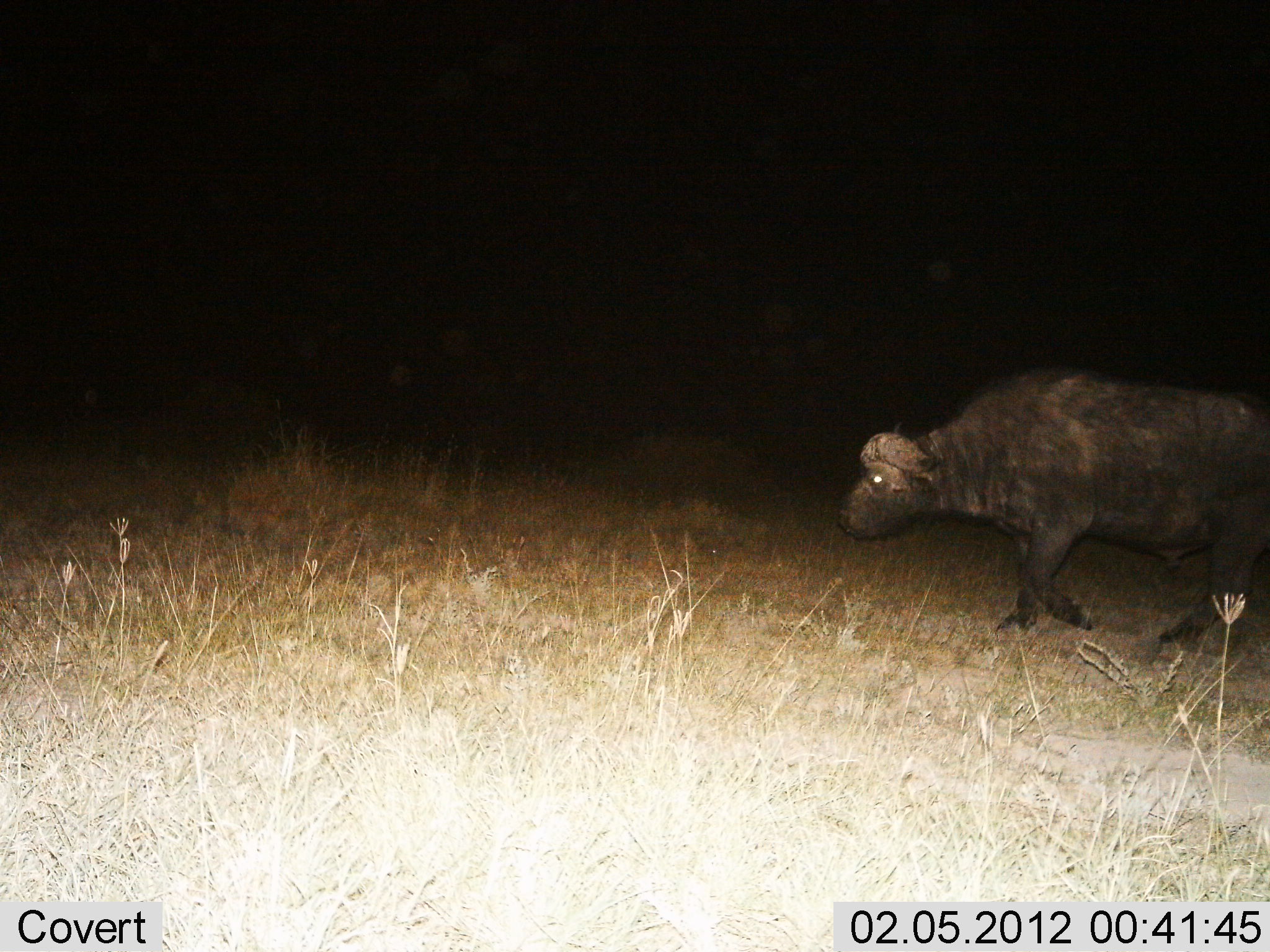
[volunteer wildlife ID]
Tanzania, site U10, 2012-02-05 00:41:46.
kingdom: Animalia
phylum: Chordata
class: Mammalia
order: Artiodactyla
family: Bovidae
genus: Syncerus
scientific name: Syncerus caffer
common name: cape buffalo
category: buffalo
Buffalo (cape buffalo) (Syncerus caffer), count 1. Behavior (volunteer vote fractions): standing 6%, resting 0%, moving 94%, interacting 0%. Young present (vote fraction): 0%. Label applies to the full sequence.